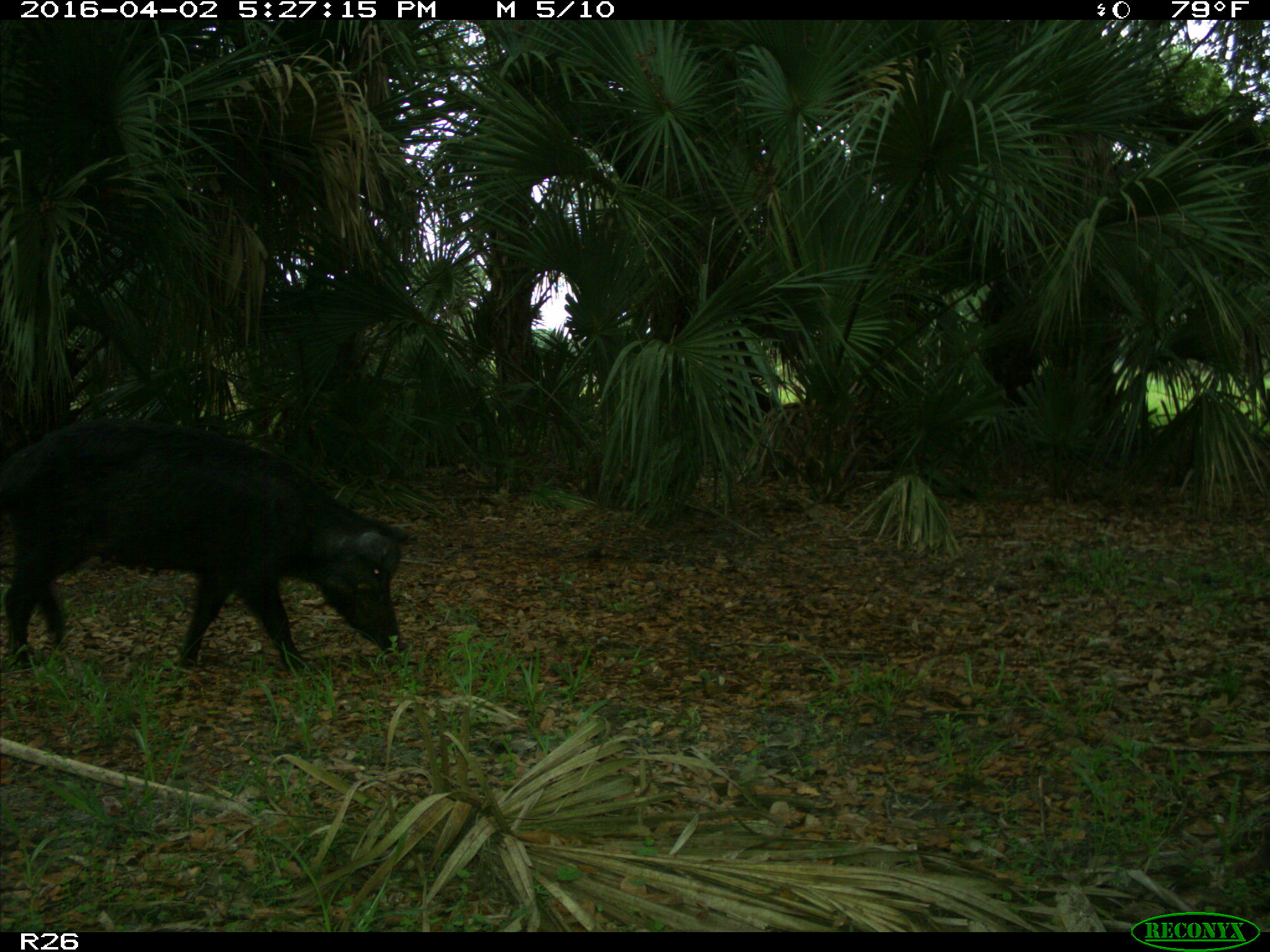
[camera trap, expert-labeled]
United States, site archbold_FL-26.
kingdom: Animalia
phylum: Chordata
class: Mammalia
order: Artiodactyla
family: Suidae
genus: Sus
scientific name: Sus scrofa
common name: wild boar